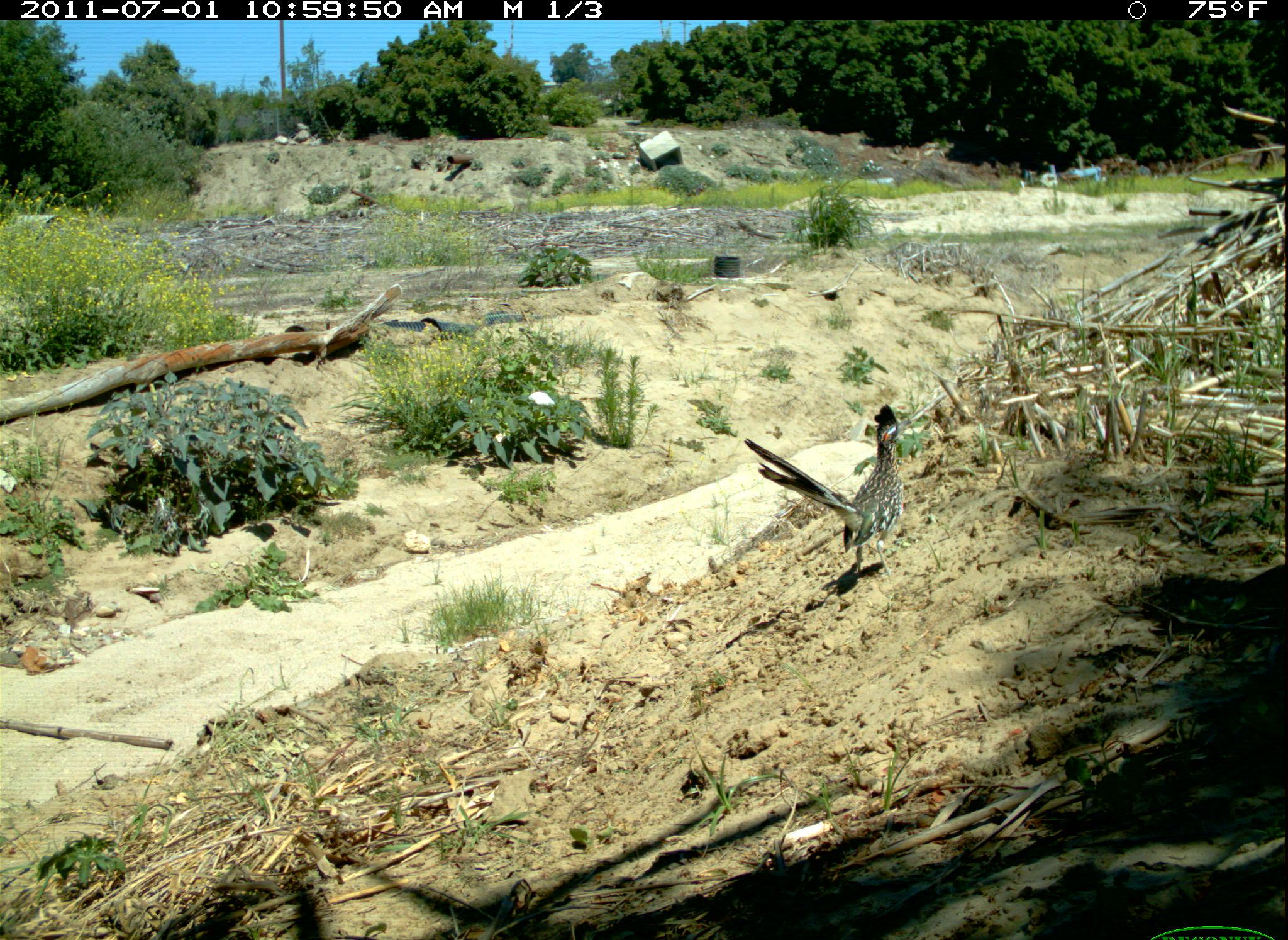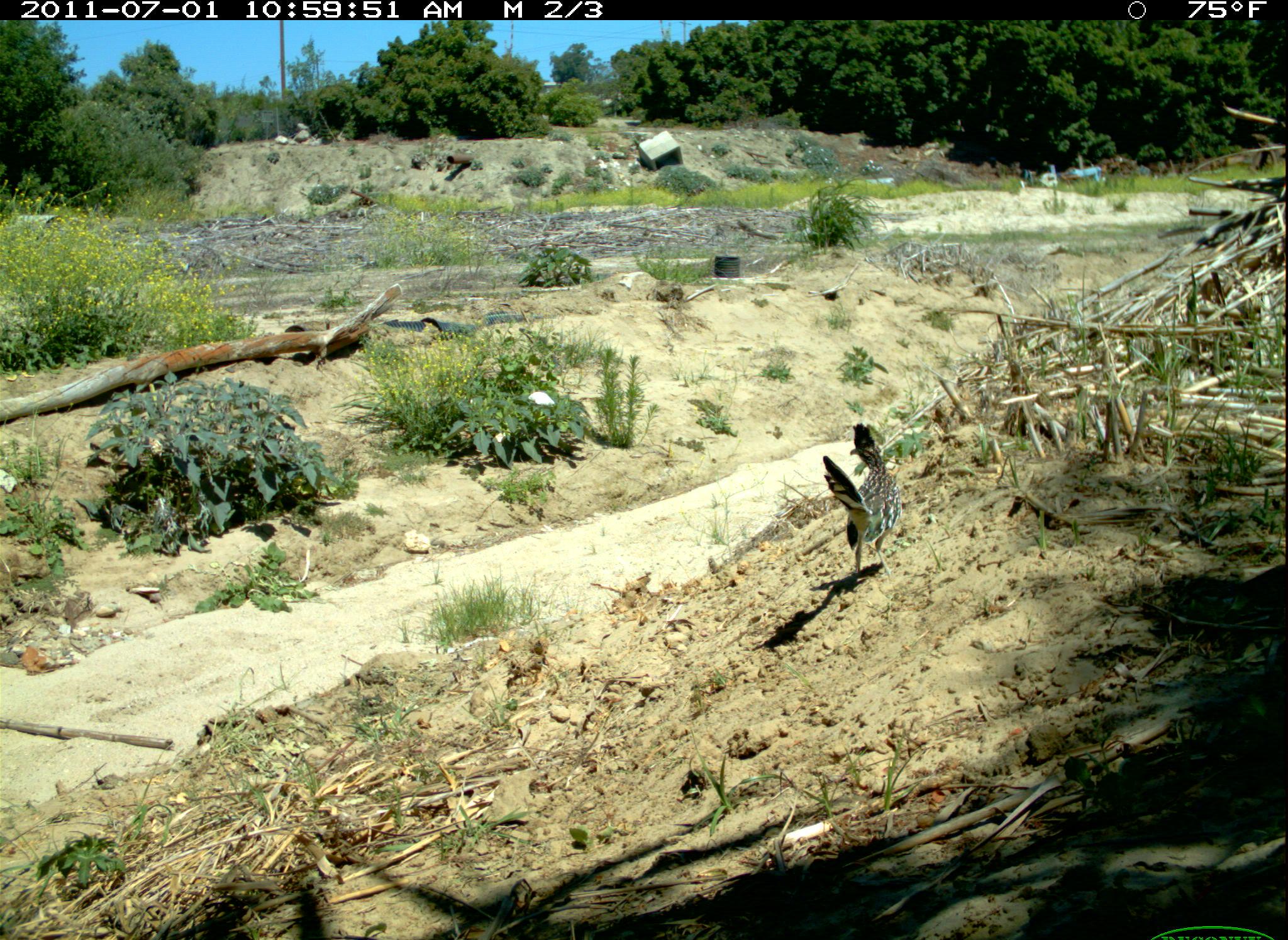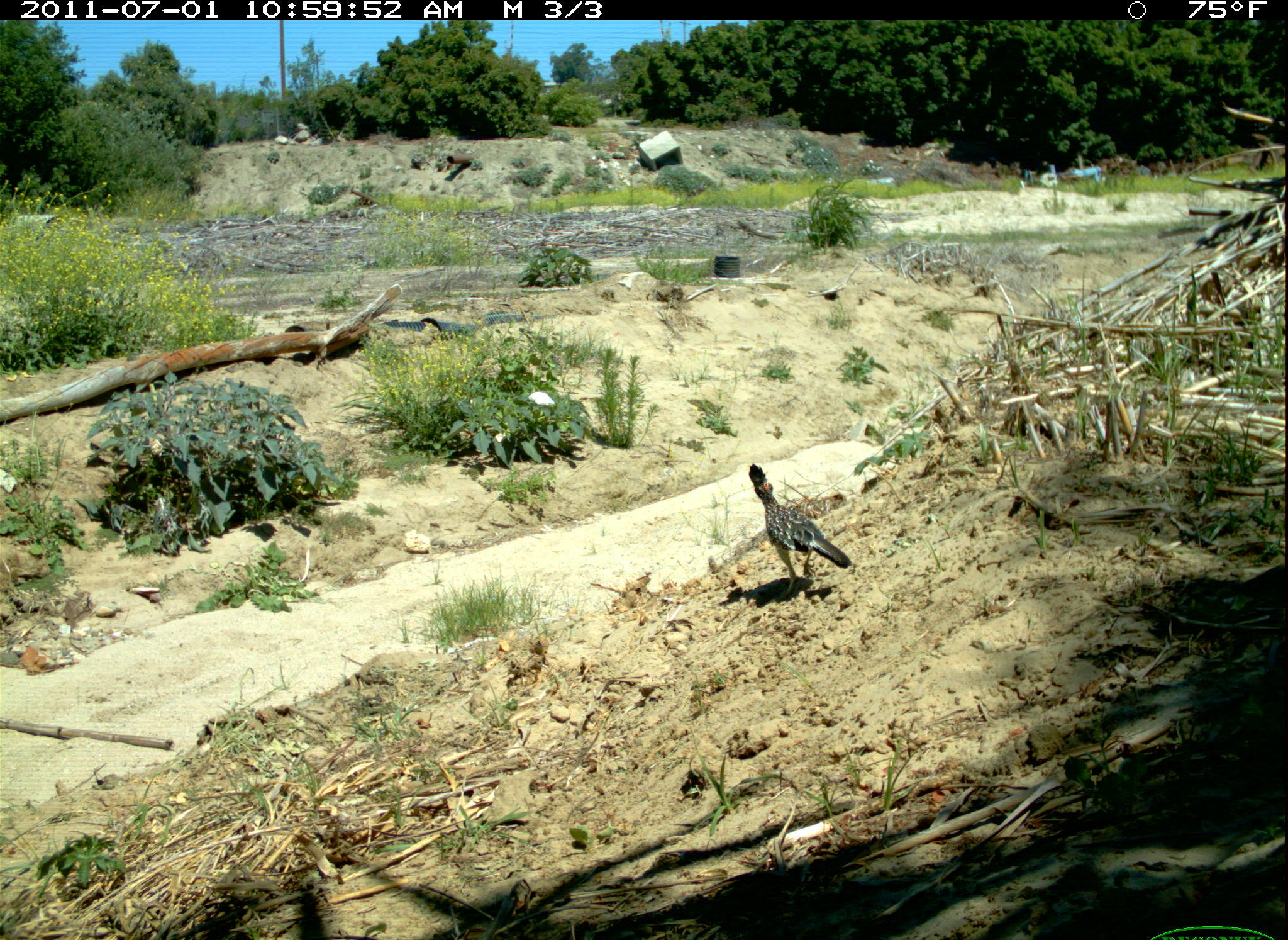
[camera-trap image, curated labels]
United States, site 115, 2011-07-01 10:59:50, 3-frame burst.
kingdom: Animalia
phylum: Chordata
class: Aves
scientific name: Aves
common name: bird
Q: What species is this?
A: Bird (Aves).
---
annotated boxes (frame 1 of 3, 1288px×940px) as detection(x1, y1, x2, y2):
bird: detection(734, 399, 943, 635)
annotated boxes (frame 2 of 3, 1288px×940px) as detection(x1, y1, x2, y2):
bird: detection(816, 416, 921, 591)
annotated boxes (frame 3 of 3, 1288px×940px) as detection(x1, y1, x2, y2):
bird: detection(728, 467, 852, 602)